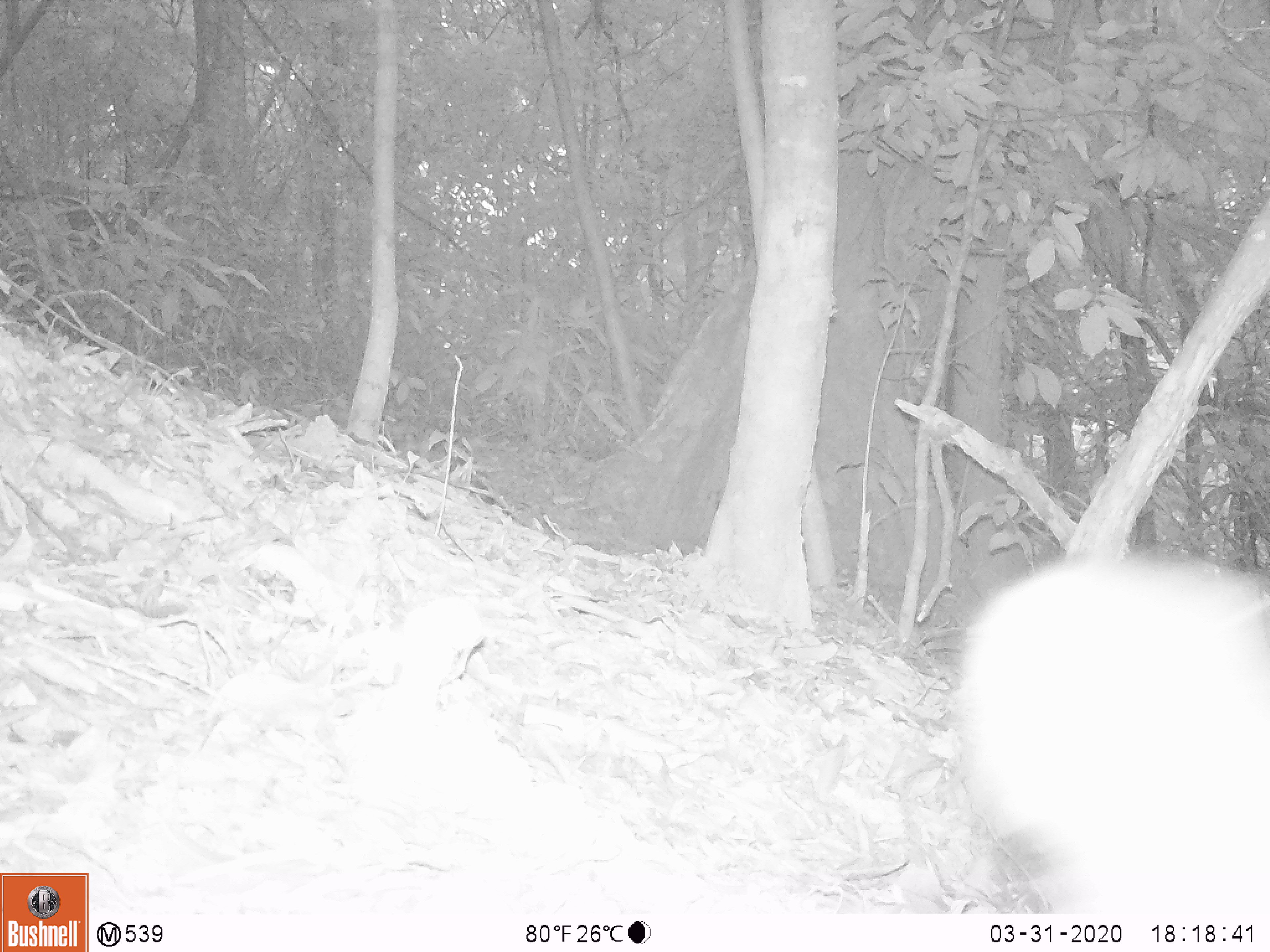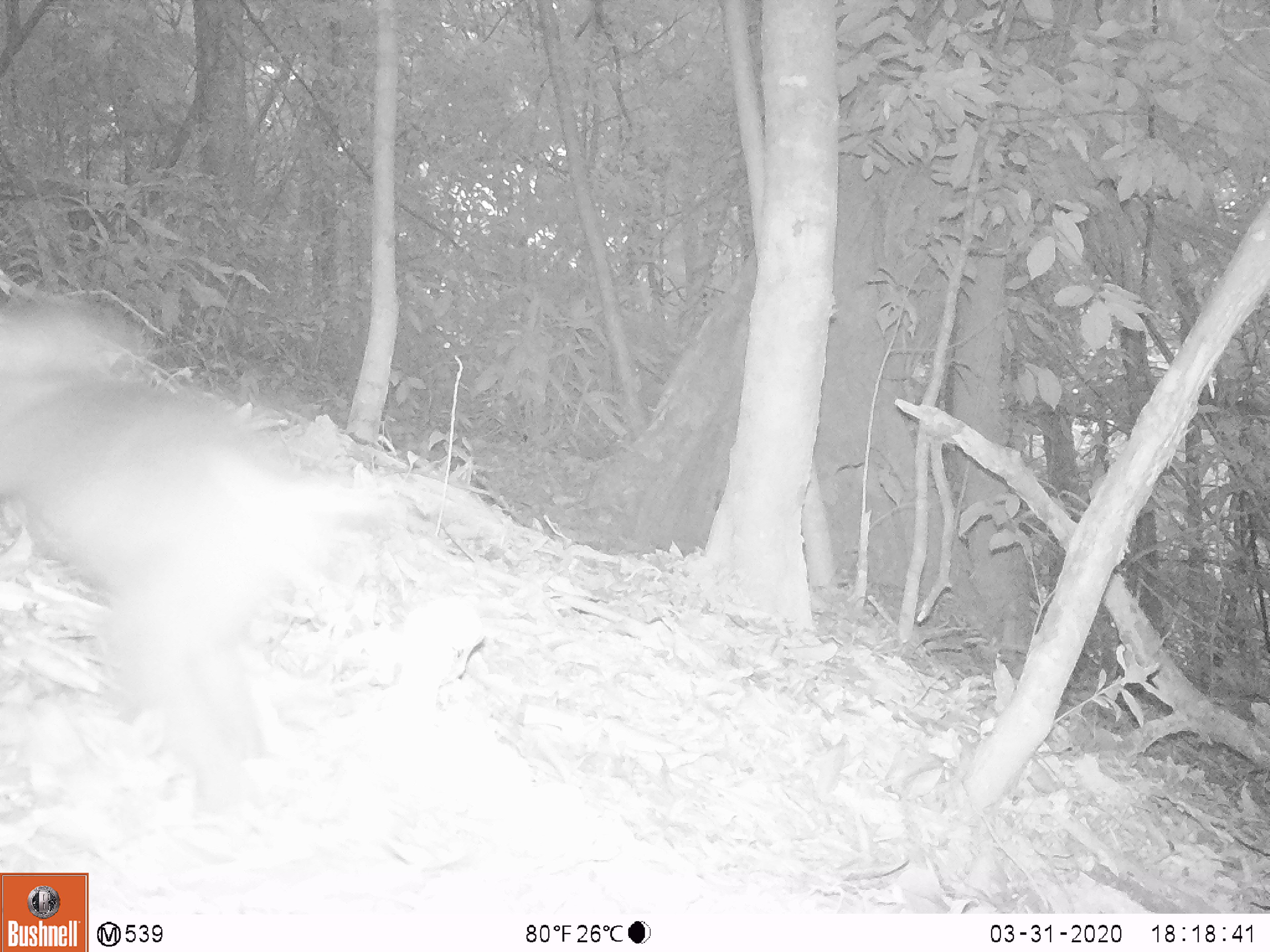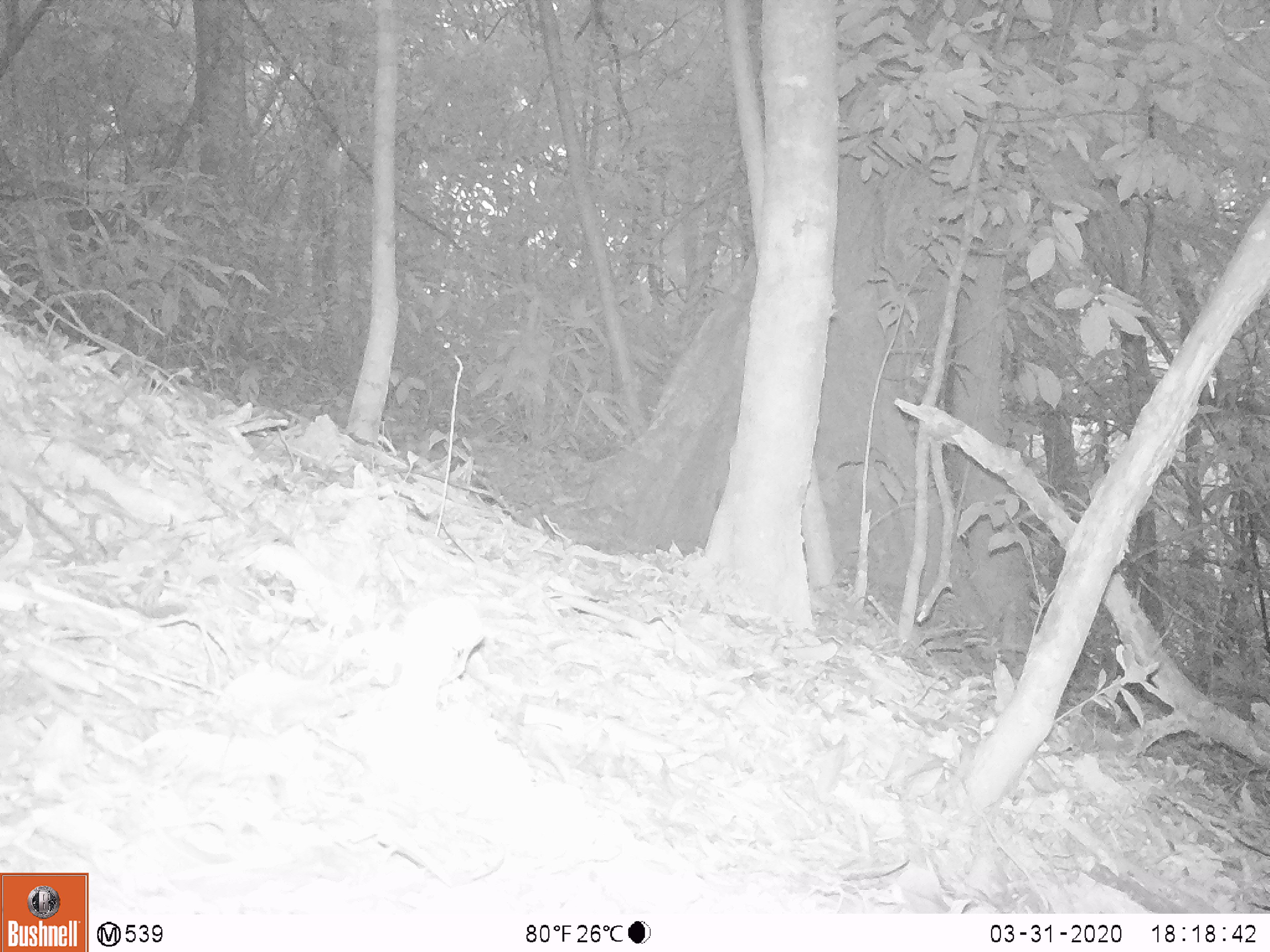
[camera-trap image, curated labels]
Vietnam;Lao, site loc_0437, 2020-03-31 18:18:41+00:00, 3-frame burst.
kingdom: Animalia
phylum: Chordata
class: Mammalia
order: Primates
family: Cercopithecidae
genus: Macaca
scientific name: Macaca nemestrina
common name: pig-tailed macaque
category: pig tailed macaque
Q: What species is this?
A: Pig tailed macaque (pig-tailed macaque) (Macaca nemestrina).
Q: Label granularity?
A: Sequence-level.